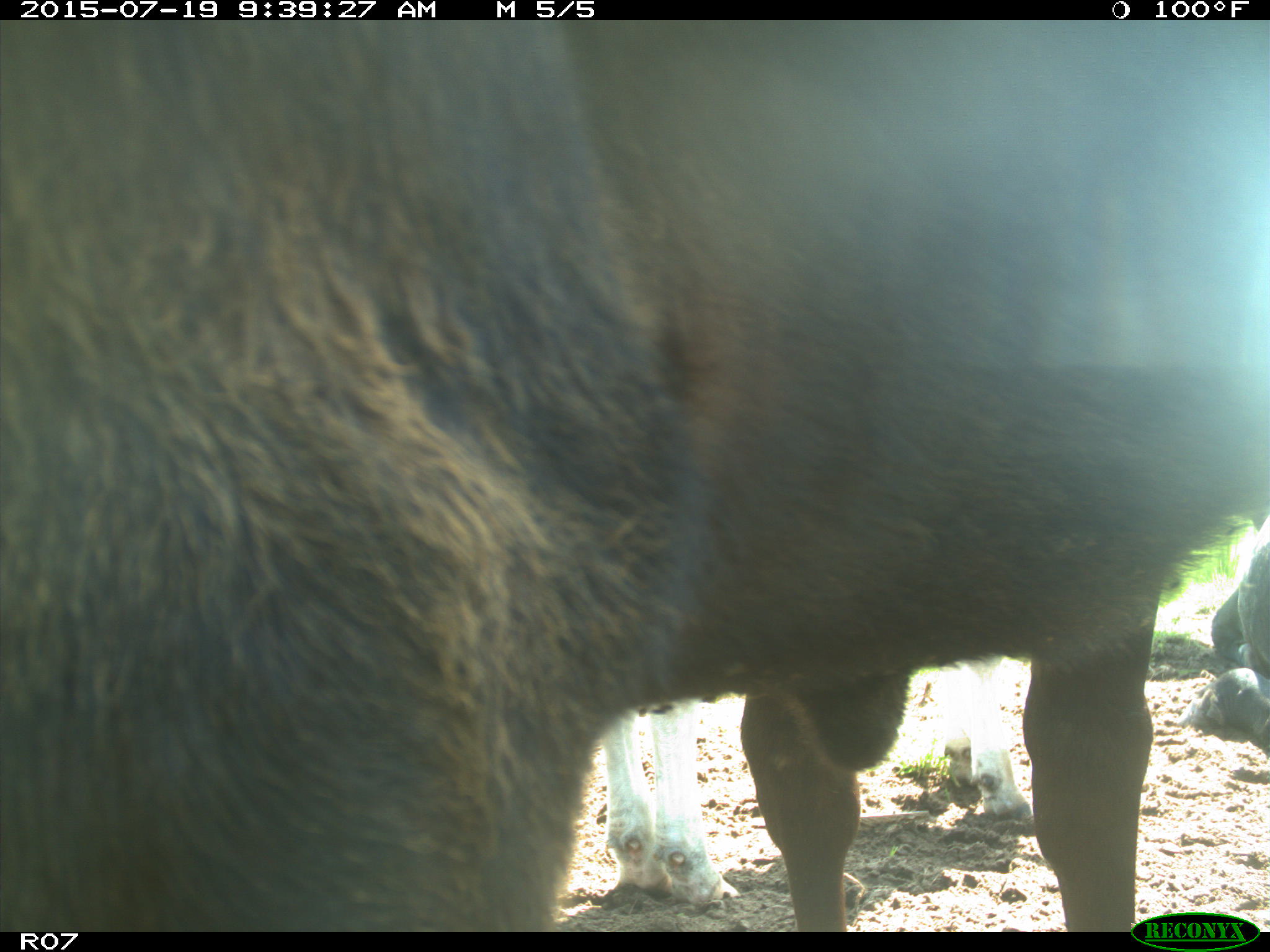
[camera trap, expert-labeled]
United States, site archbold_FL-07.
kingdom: Animalia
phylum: Chordata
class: Mammalia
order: Artiodactyla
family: Bovidae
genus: Bos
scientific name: Bos taurus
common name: domestic cow